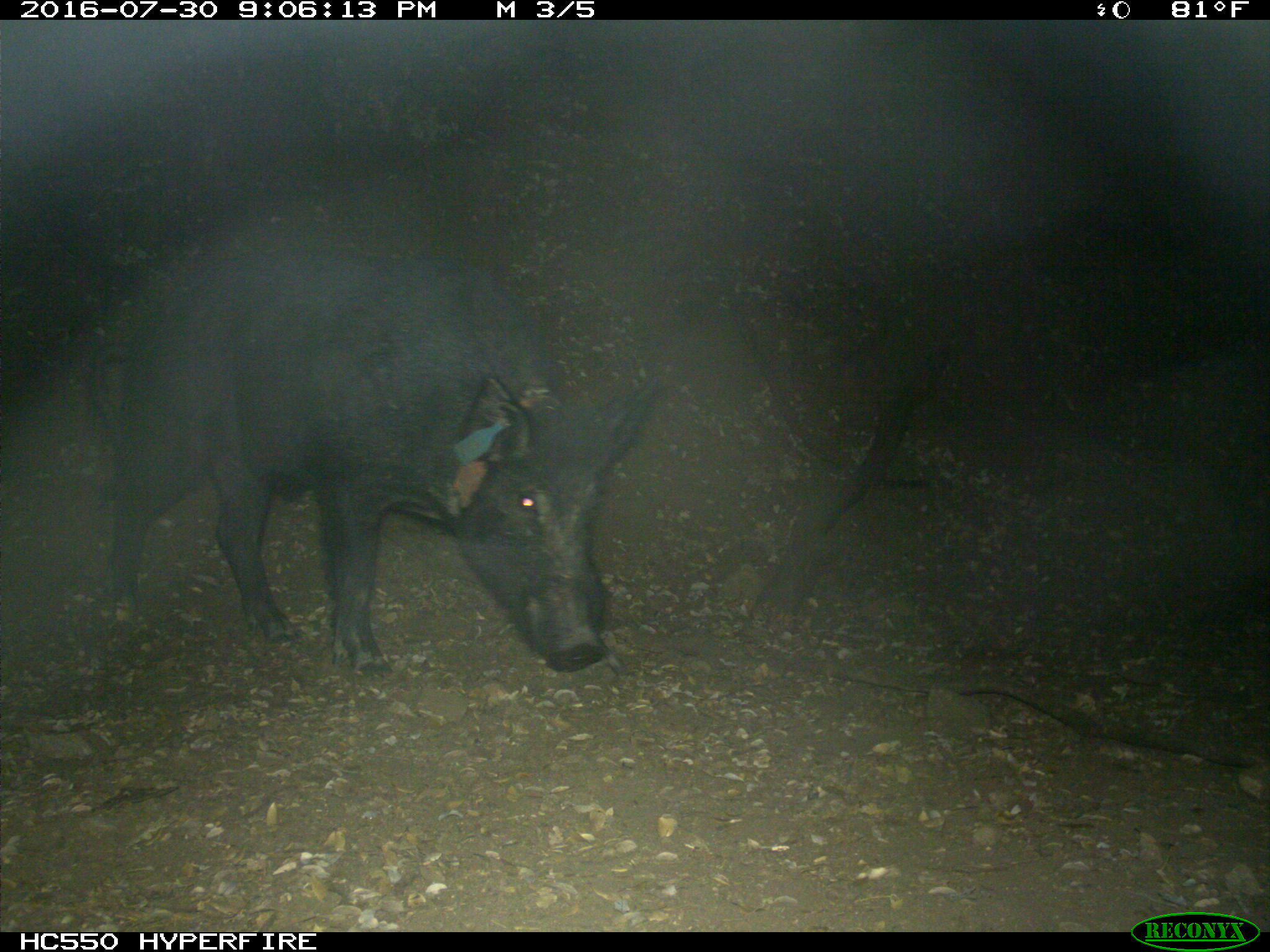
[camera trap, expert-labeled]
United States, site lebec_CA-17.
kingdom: Animalia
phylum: Chordata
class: Mammalia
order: Artiodactyla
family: Suidae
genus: Sus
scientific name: Sus scrofa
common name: wild boar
Sus scrofa (wild boar).